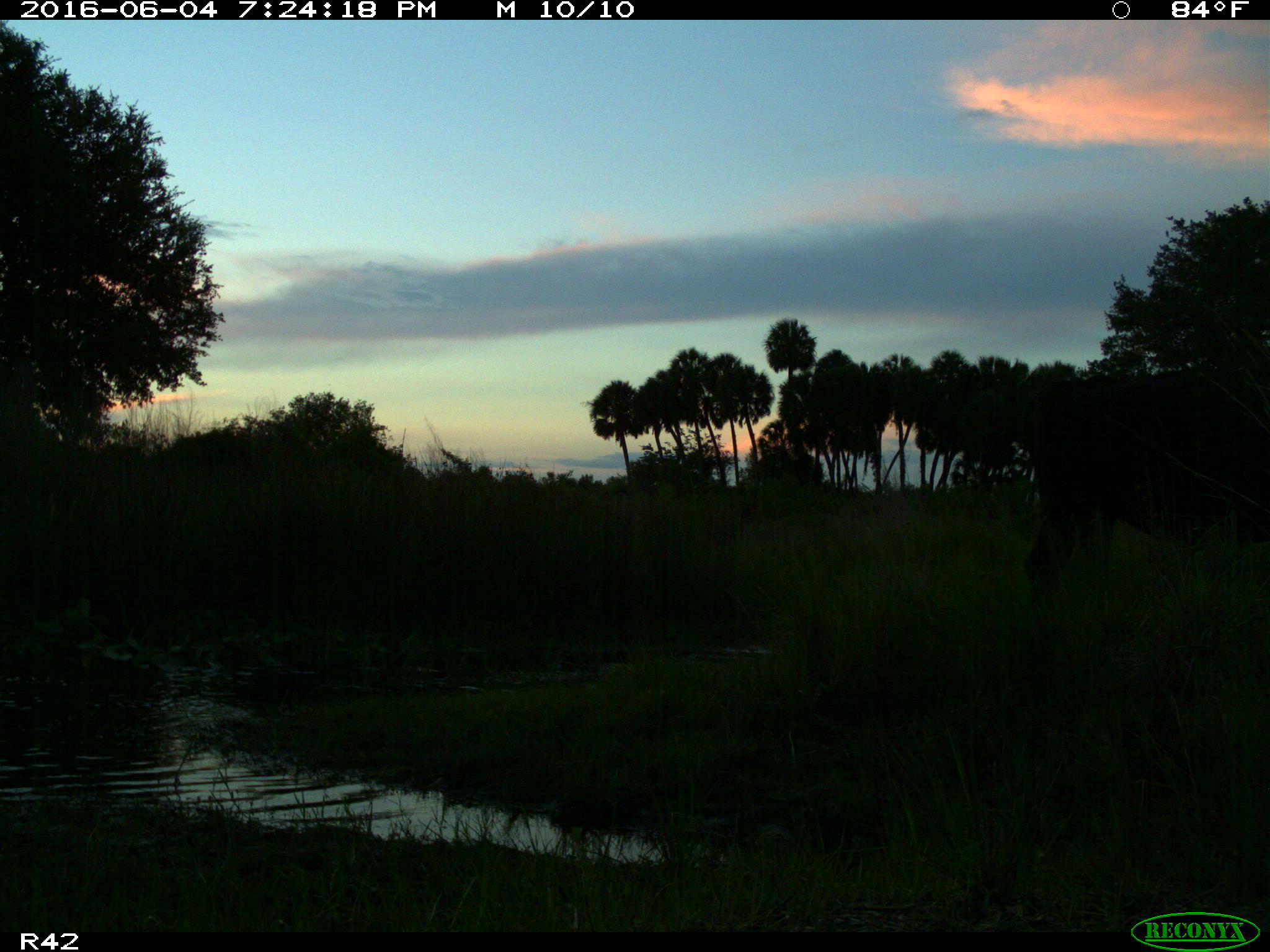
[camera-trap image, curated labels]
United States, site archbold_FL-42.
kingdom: Animalia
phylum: Chordata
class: Mammalia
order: Artiodactyla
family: Bovidae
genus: Bos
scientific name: Bos taurus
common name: domestic cow